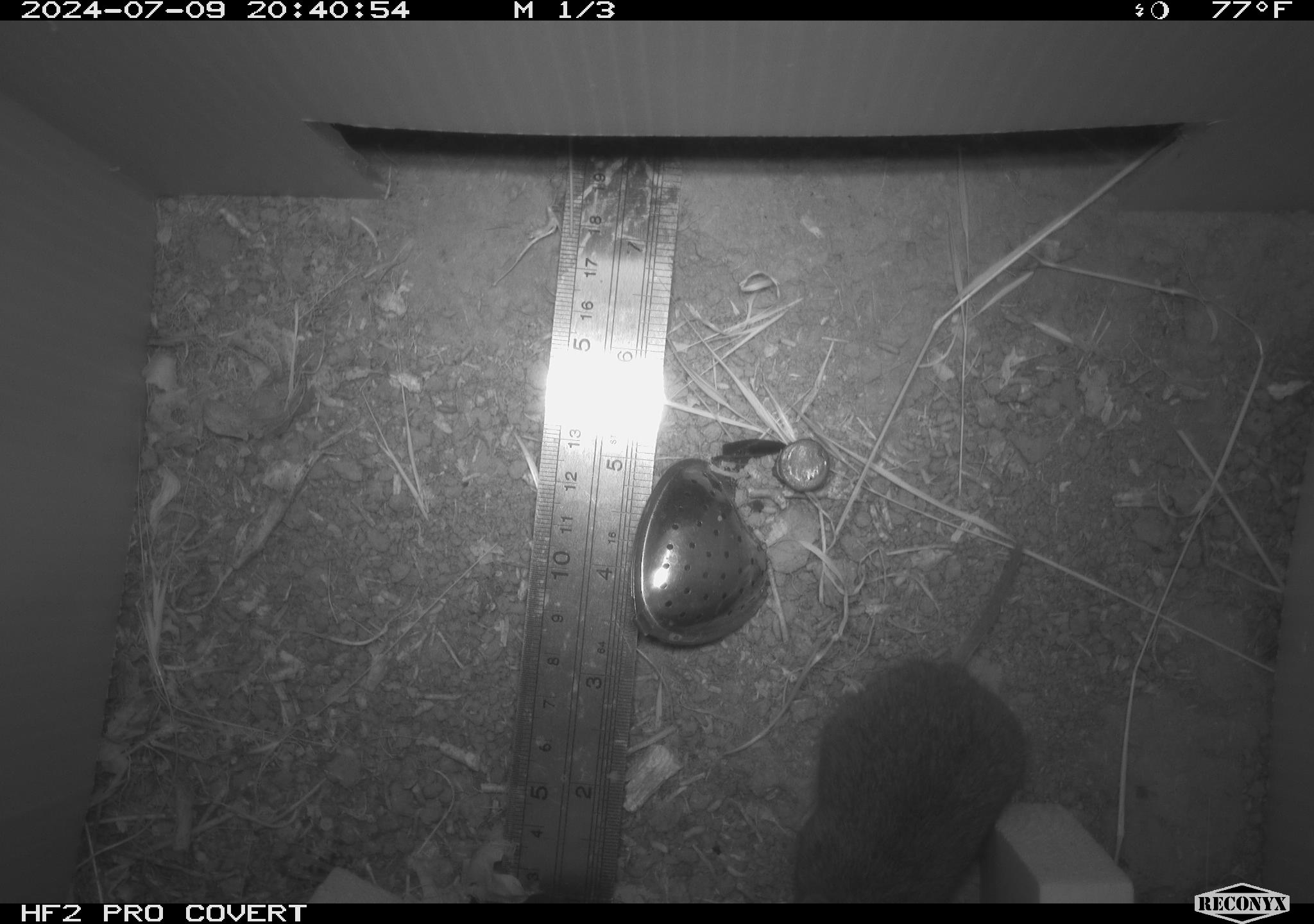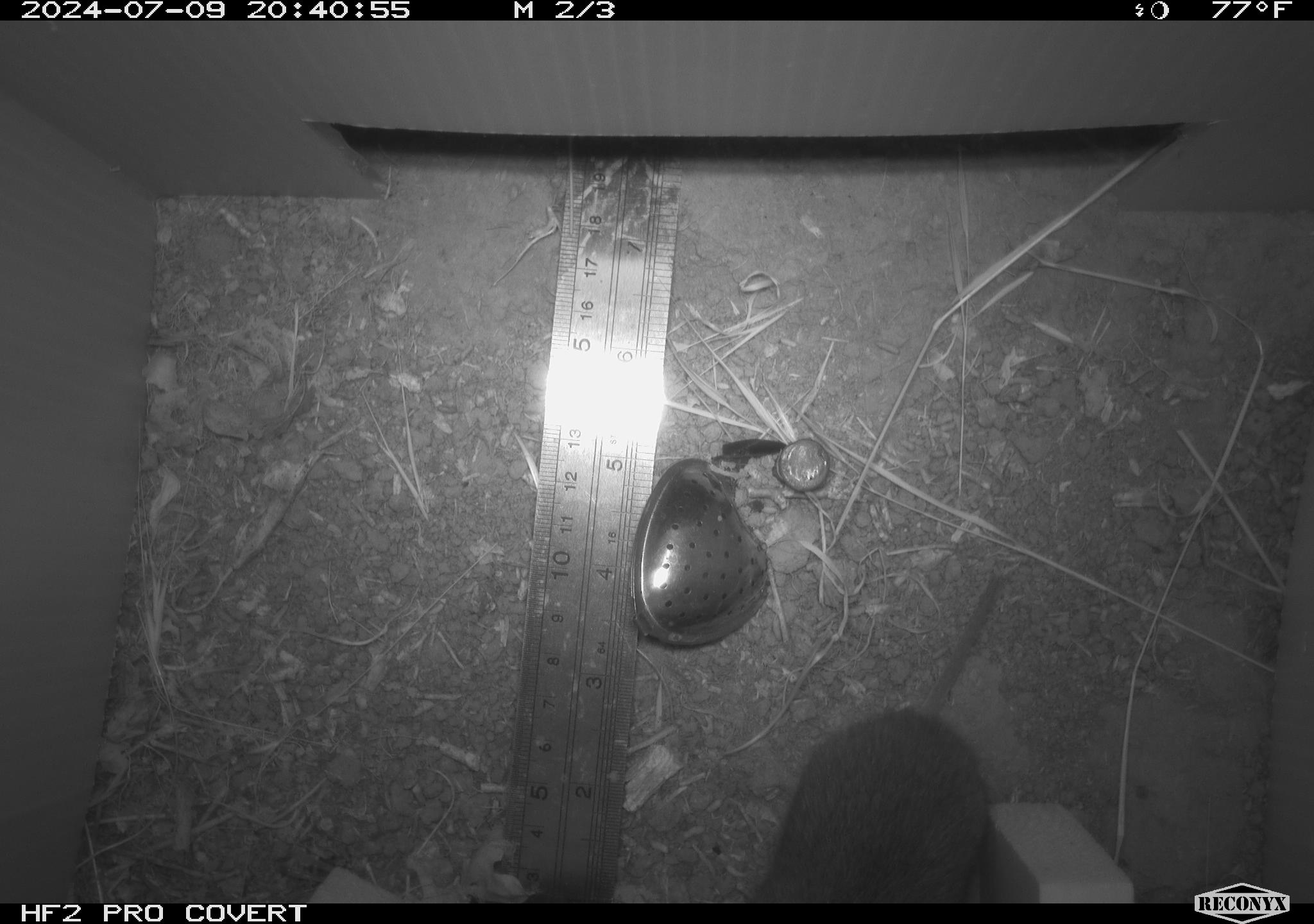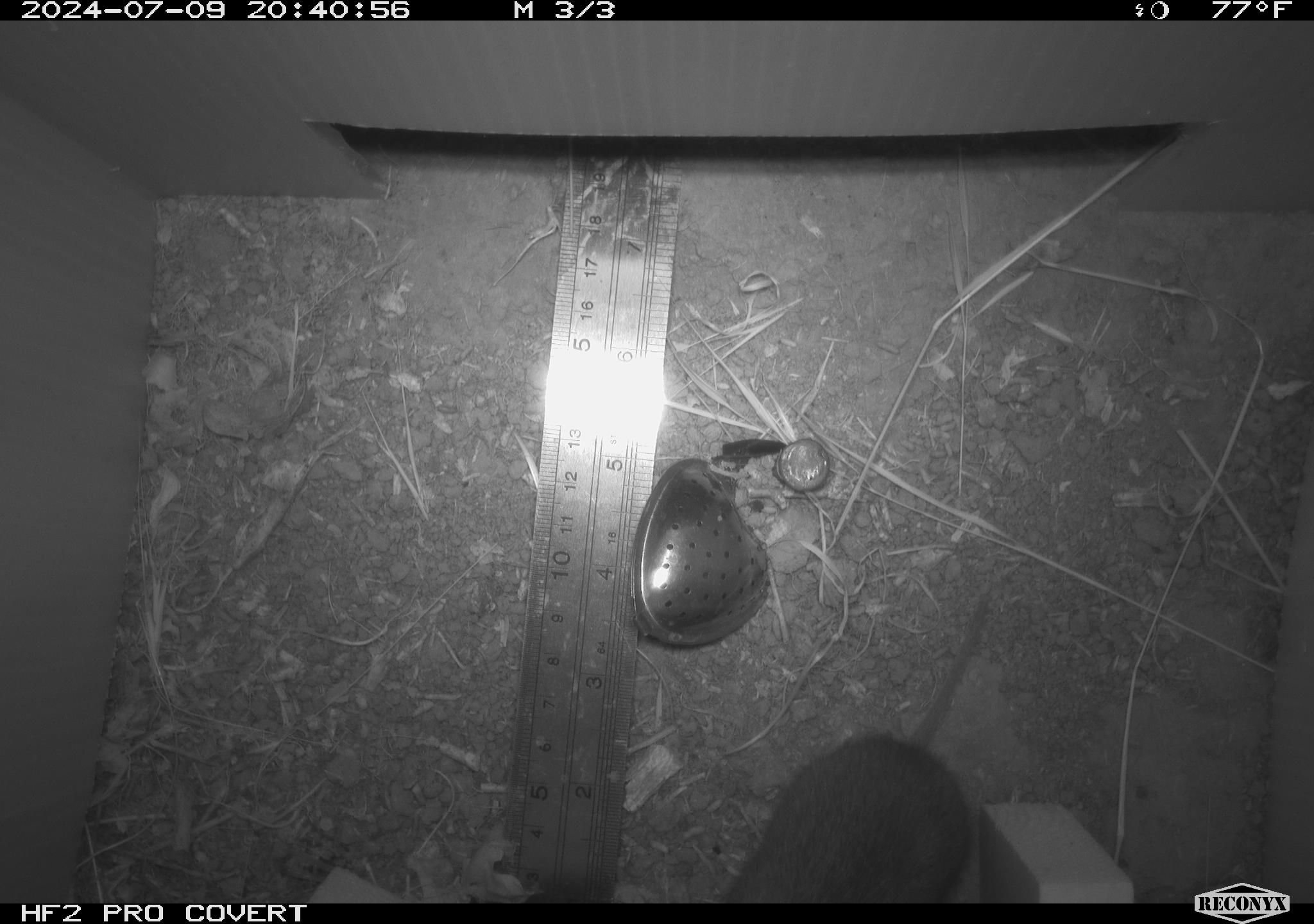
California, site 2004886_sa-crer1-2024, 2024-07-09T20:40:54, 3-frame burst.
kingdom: Animalia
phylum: Chordata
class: Mammalia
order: Rodentia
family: Cricetidae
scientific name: Arvicolinae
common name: voles, lemmings, and muskrats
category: arvicolinae subfamily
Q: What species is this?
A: Arvicolinae subfamily (voles, lemmings, and muskrats) (Arvicolinae).